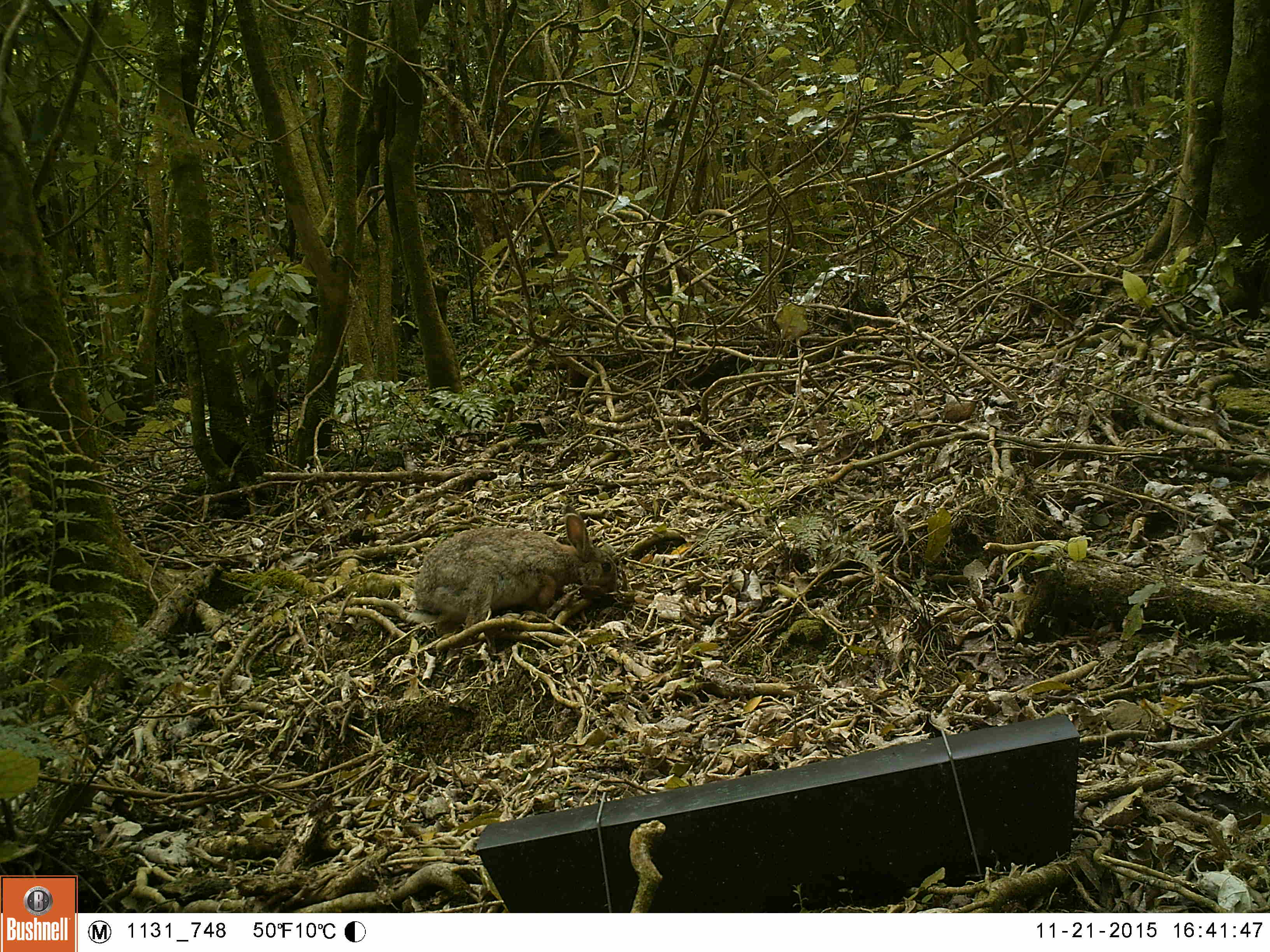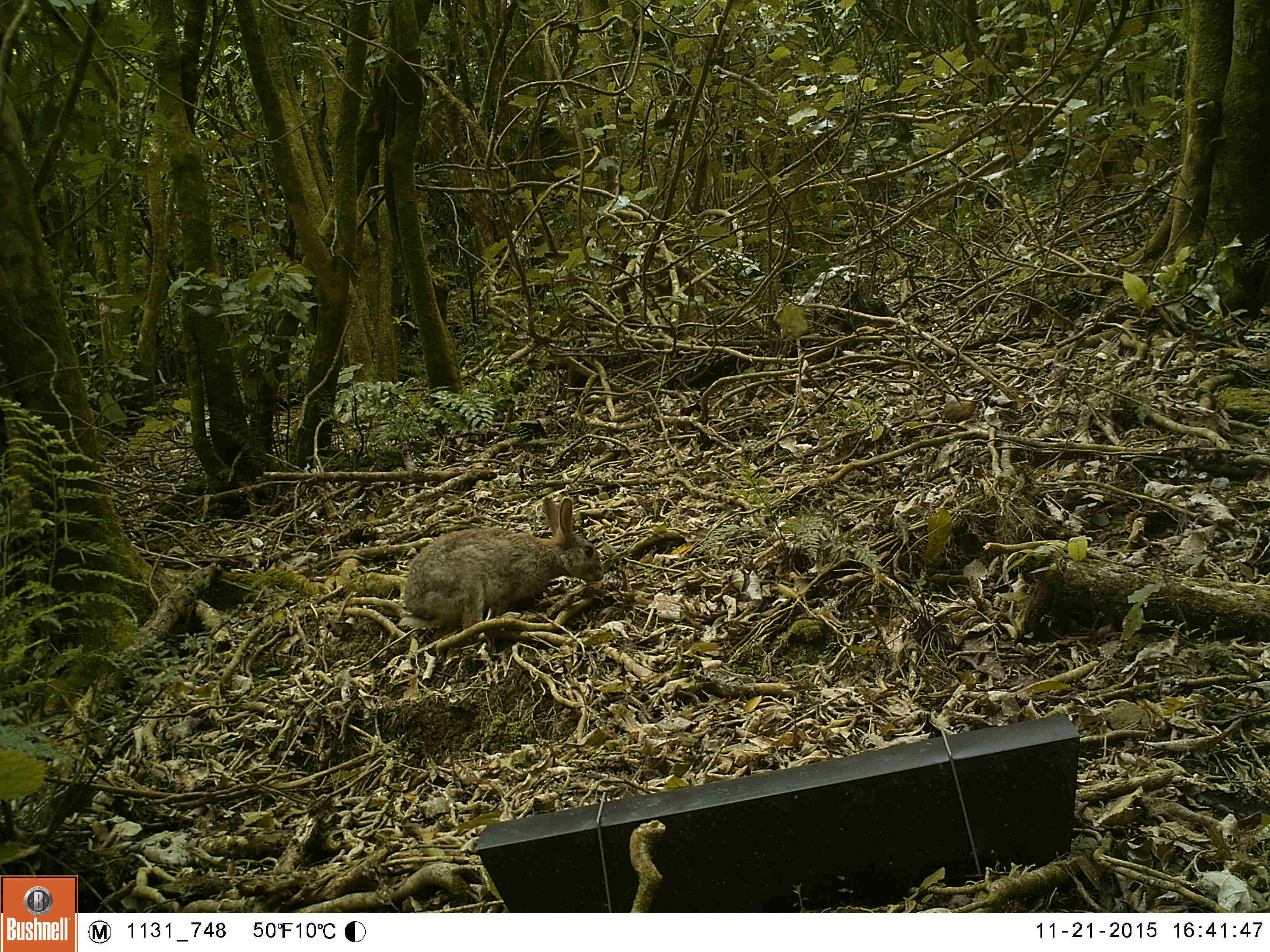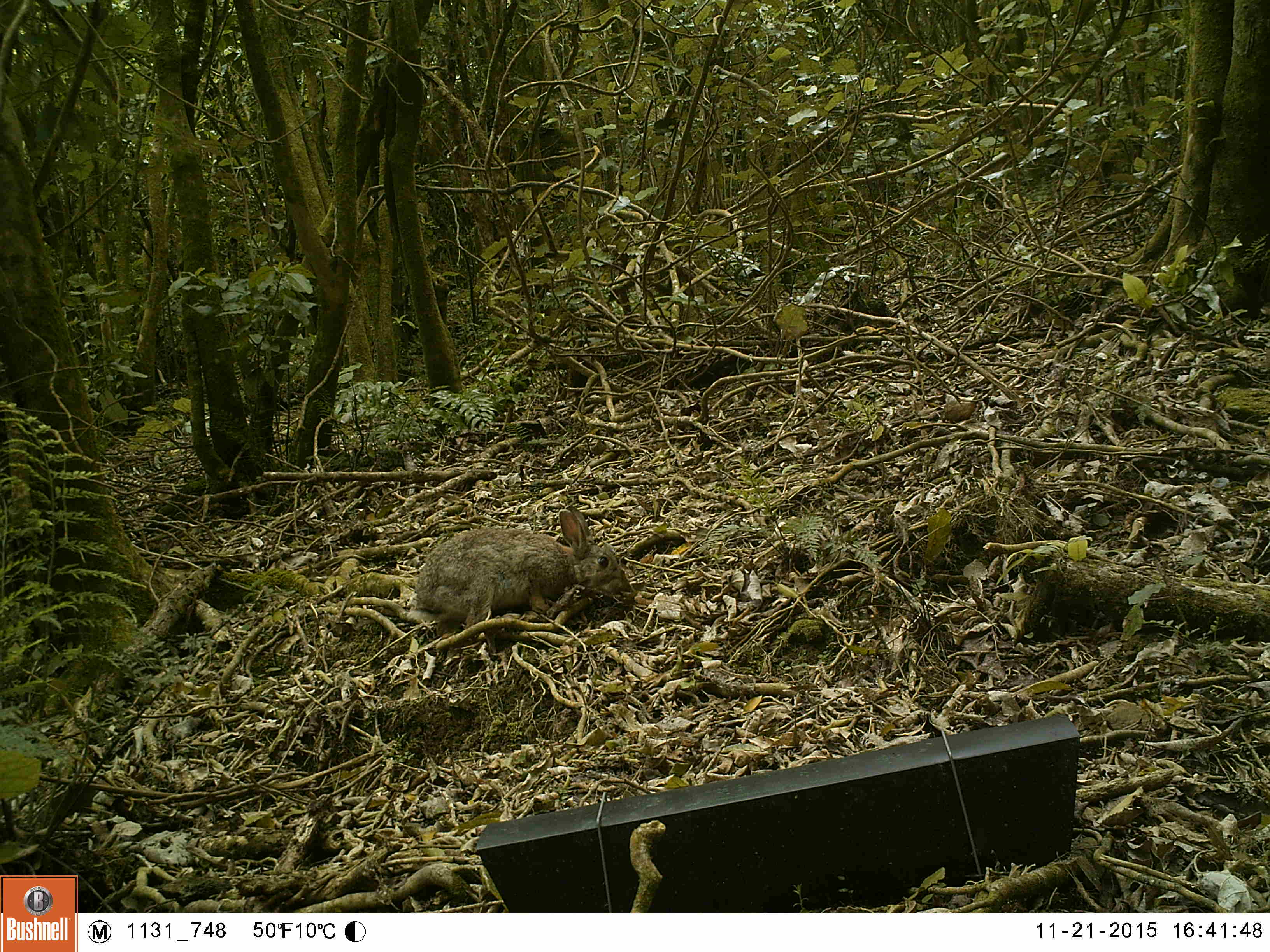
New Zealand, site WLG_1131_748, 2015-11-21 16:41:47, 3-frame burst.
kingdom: Animalia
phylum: Chordata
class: Mammalia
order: Lagomorpha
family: Leporidae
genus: Oryctolagus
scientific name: Oryctolagus cuniculus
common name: european rabbit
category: rabbit